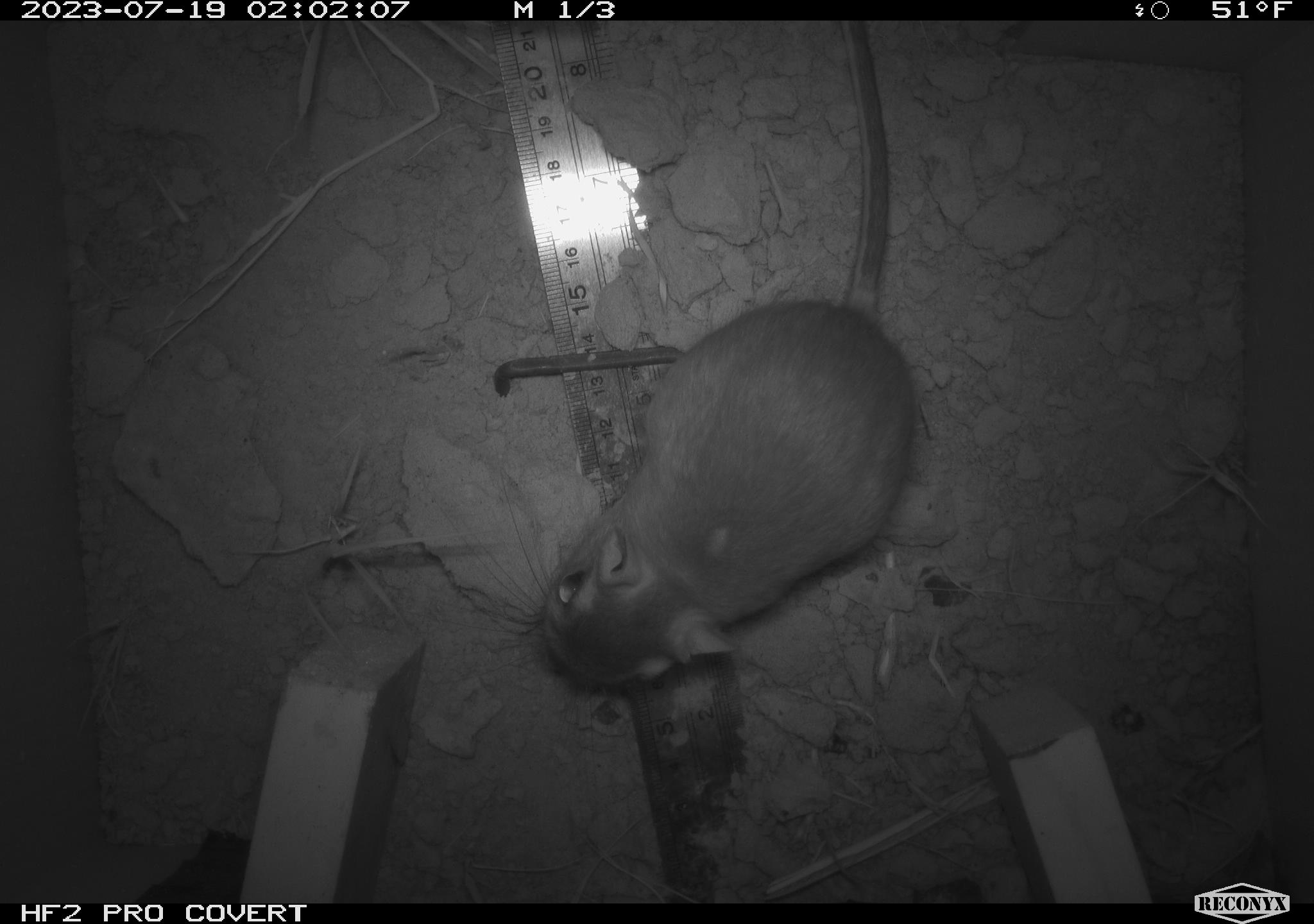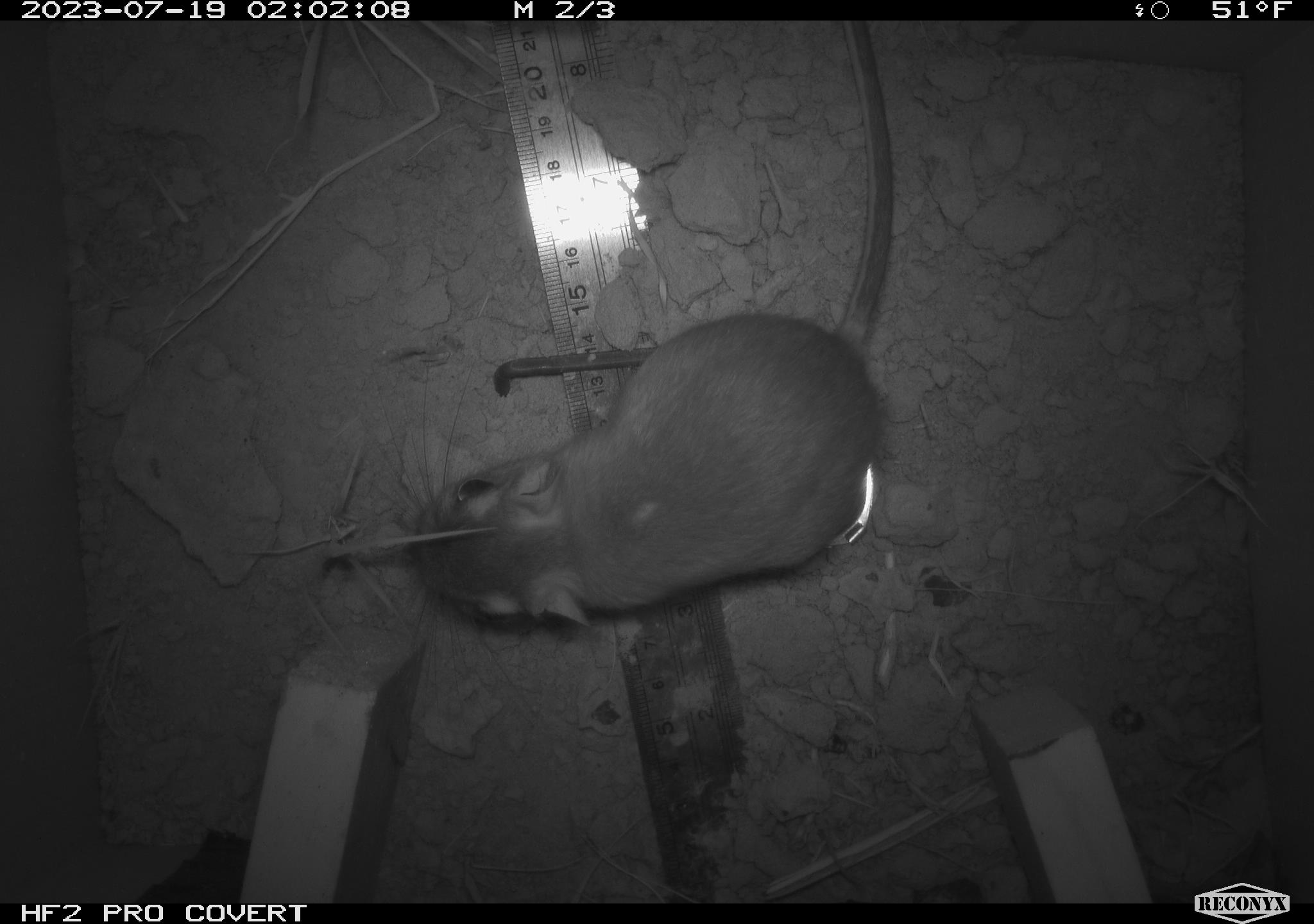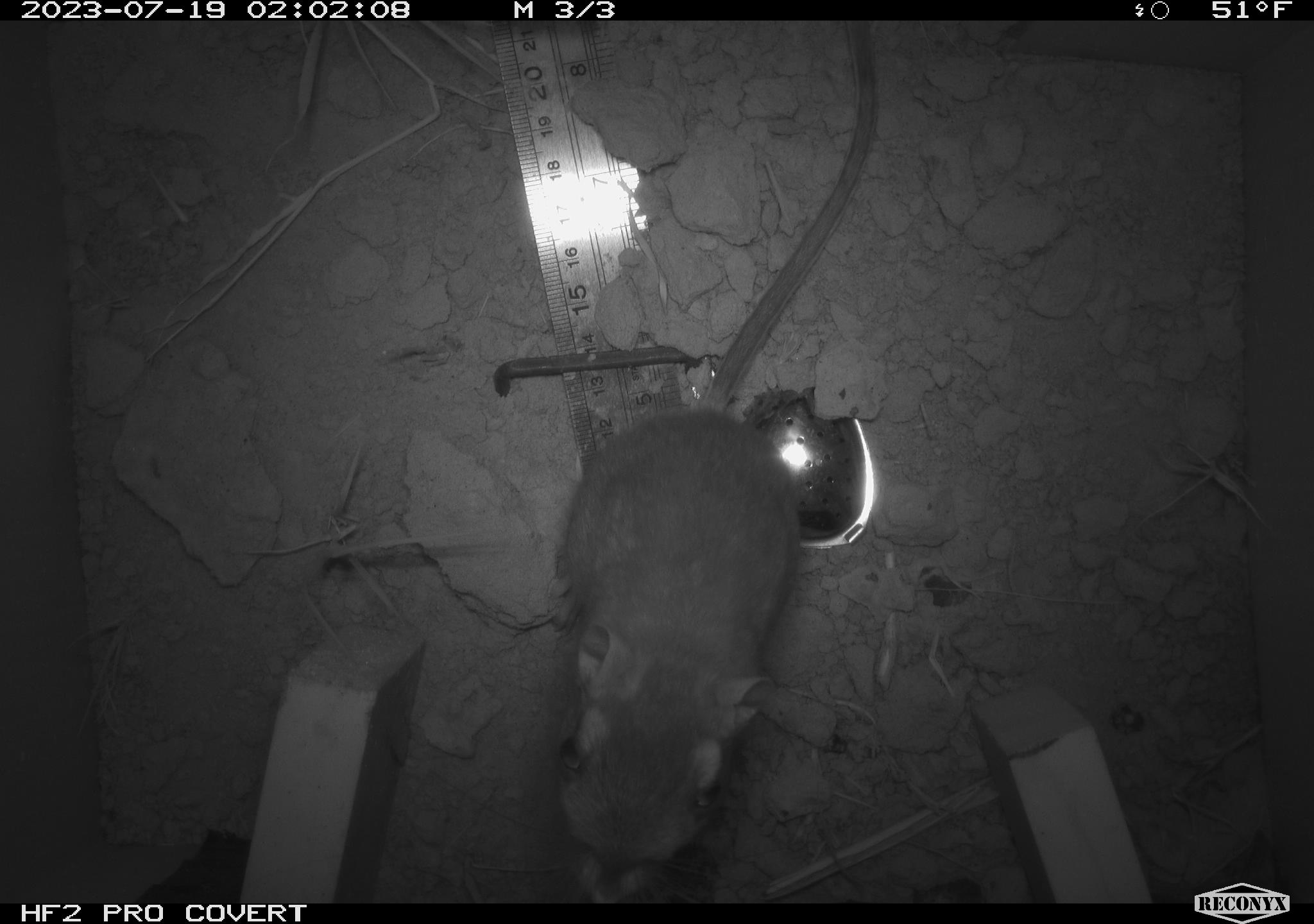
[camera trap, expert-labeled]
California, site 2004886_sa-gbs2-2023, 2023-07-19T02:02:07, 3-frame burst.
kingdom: Animalia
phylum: Chordata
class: Mammalia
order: Rodentia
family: Heteromyidae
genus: Dipodomys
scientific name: Dipodomys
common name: kangaroo rats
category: dipodomys species